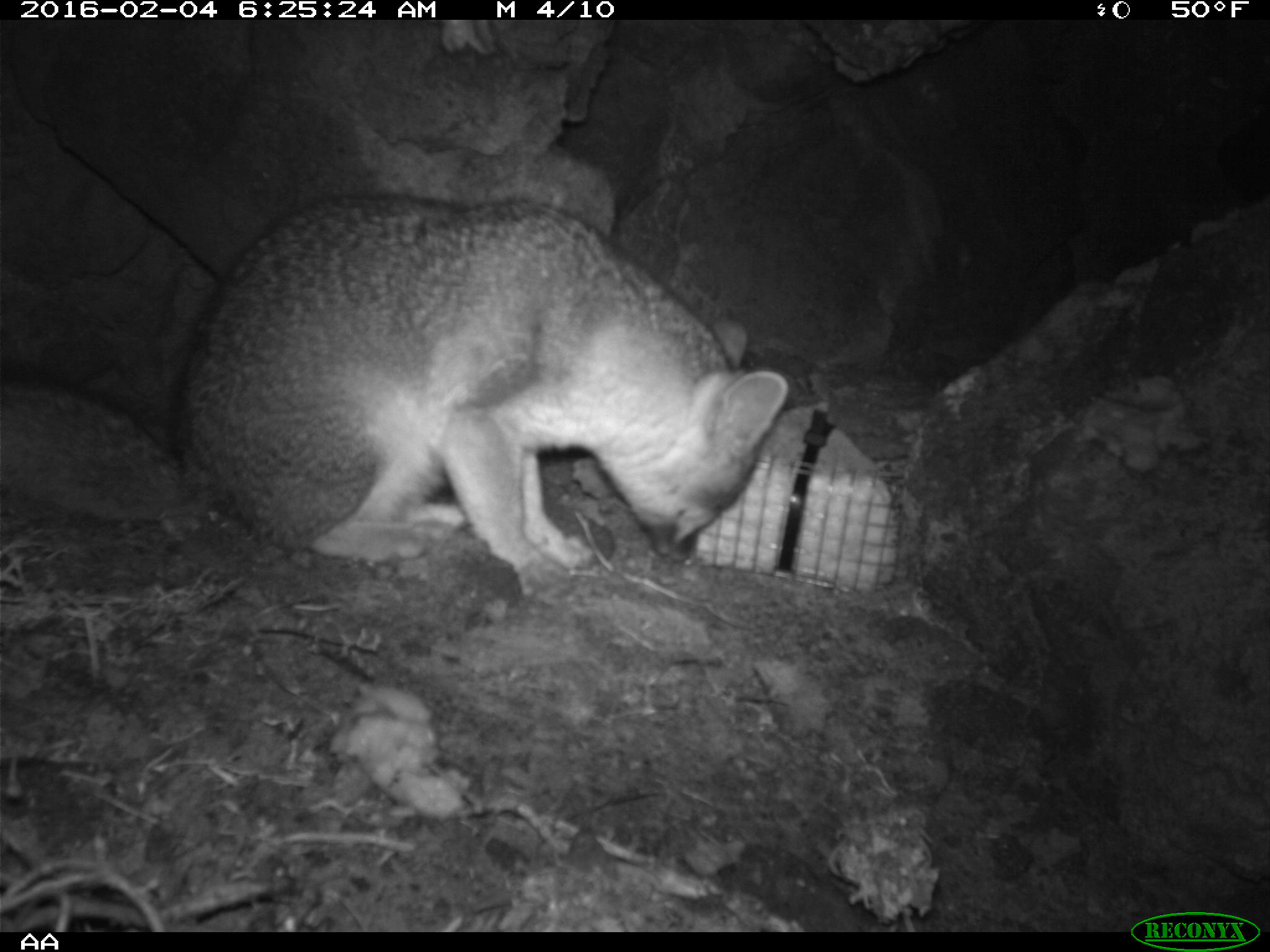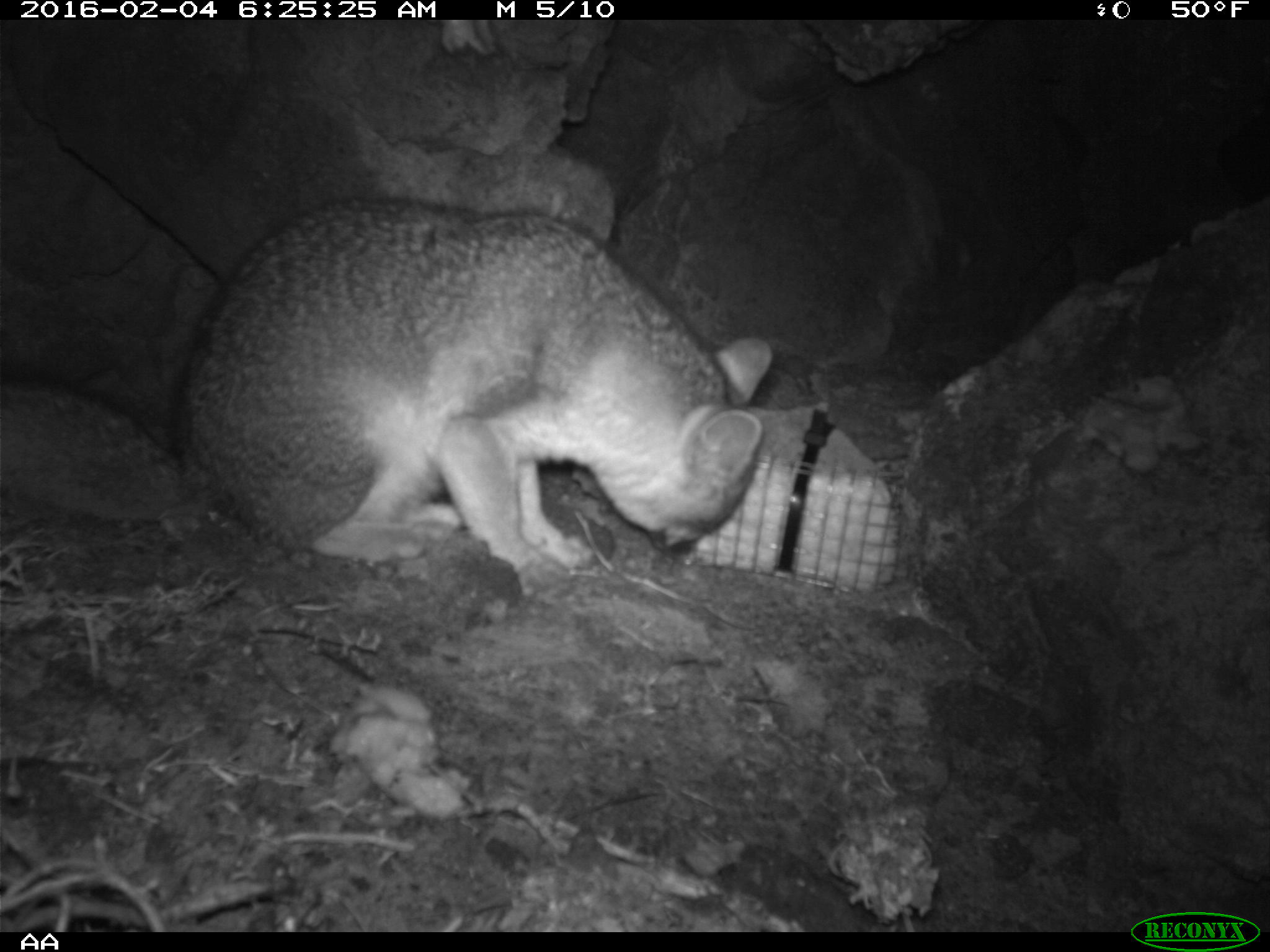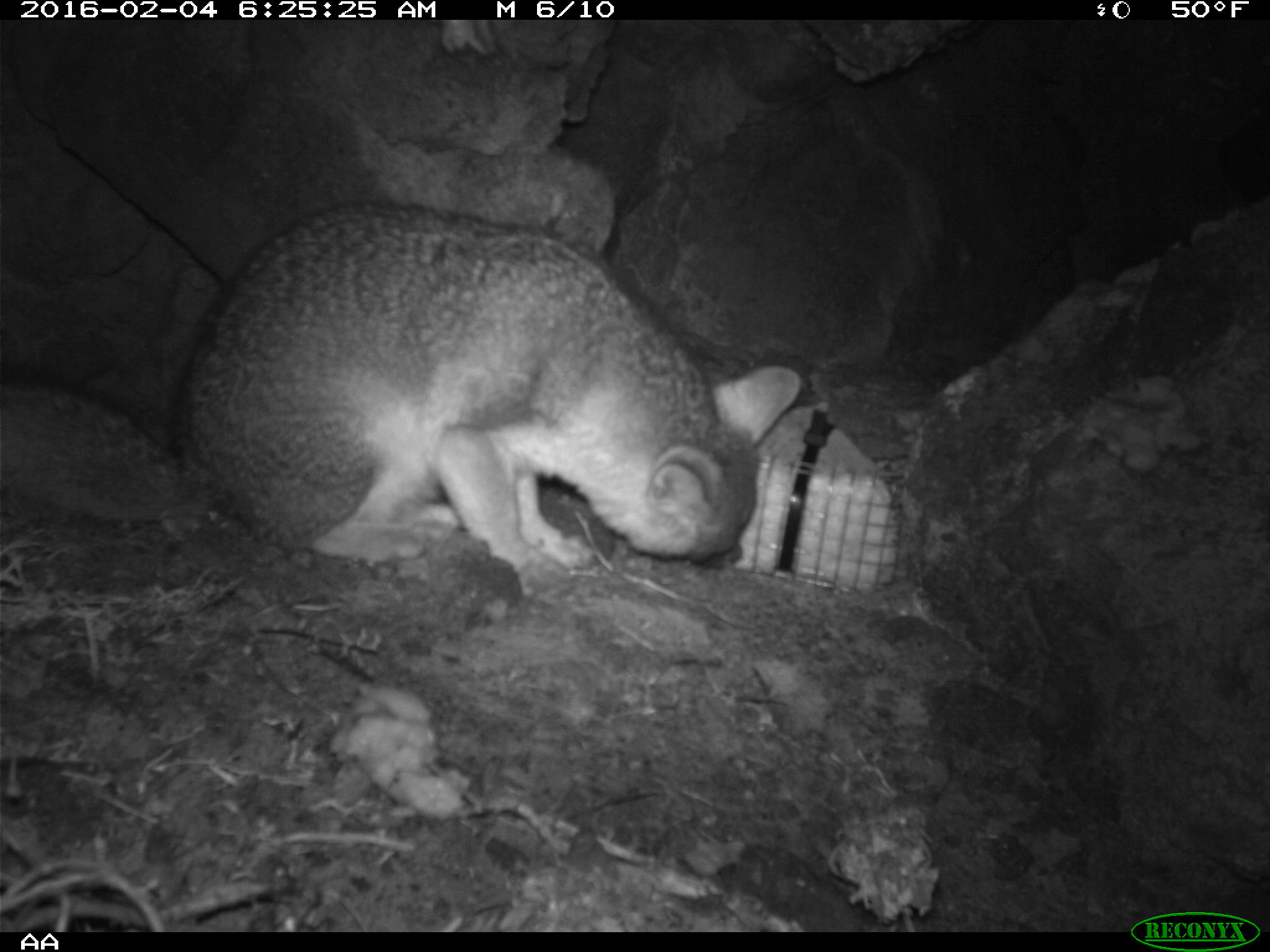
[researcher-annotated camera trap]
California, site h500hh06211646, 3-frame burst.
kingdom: Animalia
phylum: Chordata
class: Mammalia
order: Carnivora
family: Canidae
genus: Urocyon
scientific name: Urocyon littoralis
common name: island fox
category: fox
Fox (island fox) (Urocyon littoralis).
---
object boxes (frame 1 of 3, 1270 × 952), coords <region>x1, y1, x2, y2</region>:
fox: <region>0, 190, 788, 600</region>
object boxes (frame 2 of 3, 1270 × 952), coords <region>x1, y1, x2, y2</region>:
fox: <region>0, 198, 774, 602</region>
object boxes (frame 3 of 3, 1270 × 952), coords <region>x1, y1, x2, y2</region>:
fox: <region>0, 201, 801, 600</region>